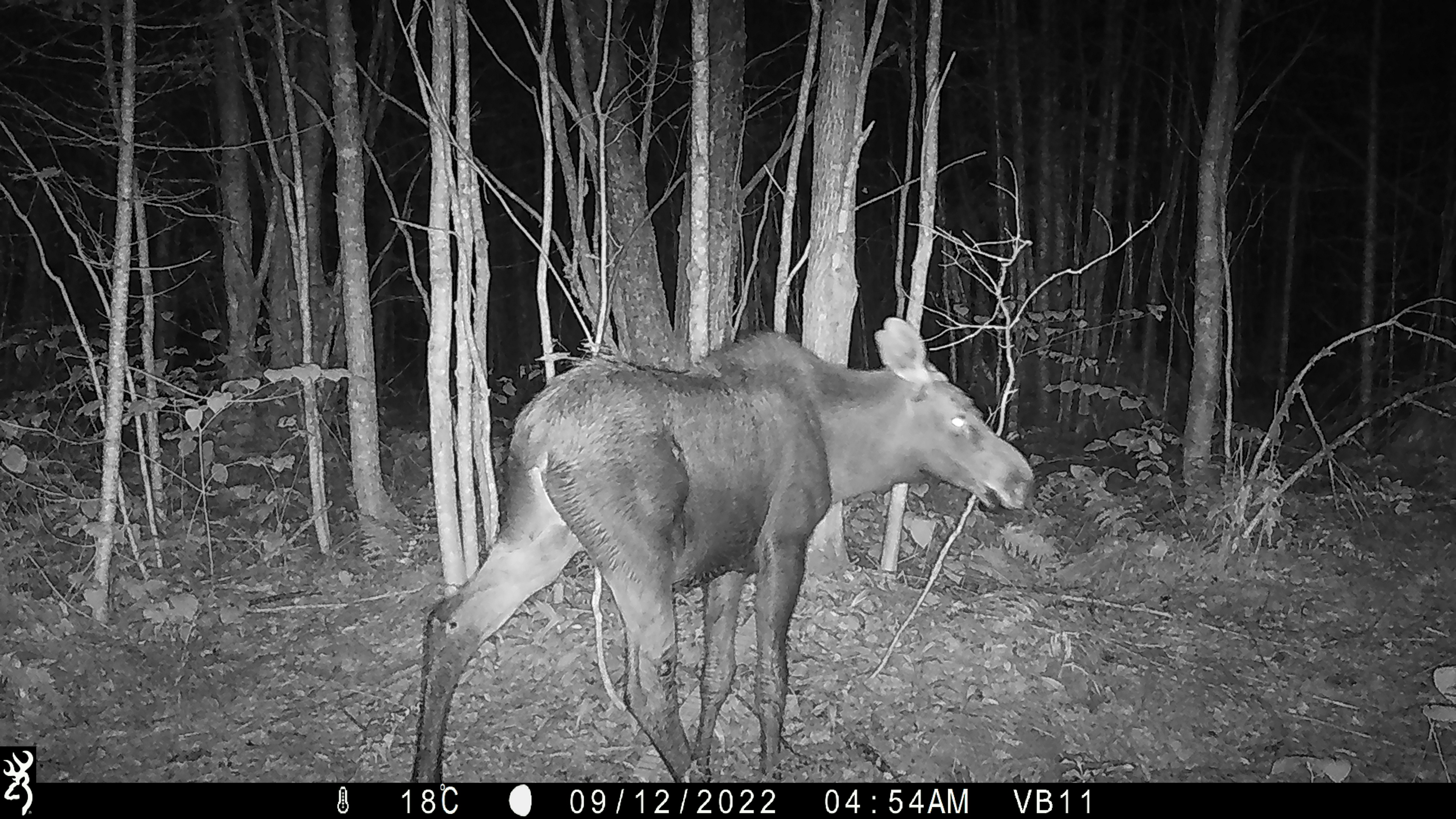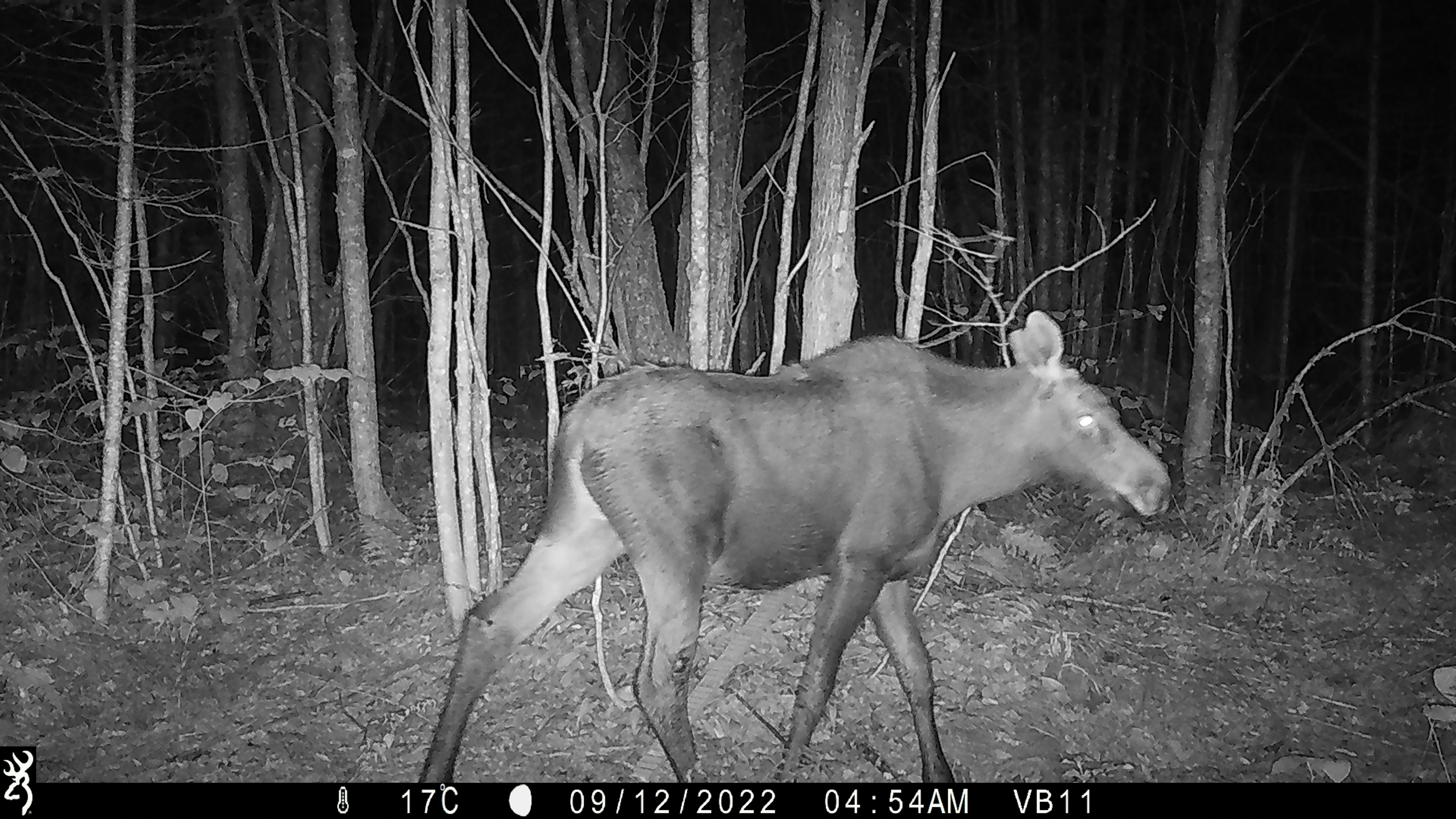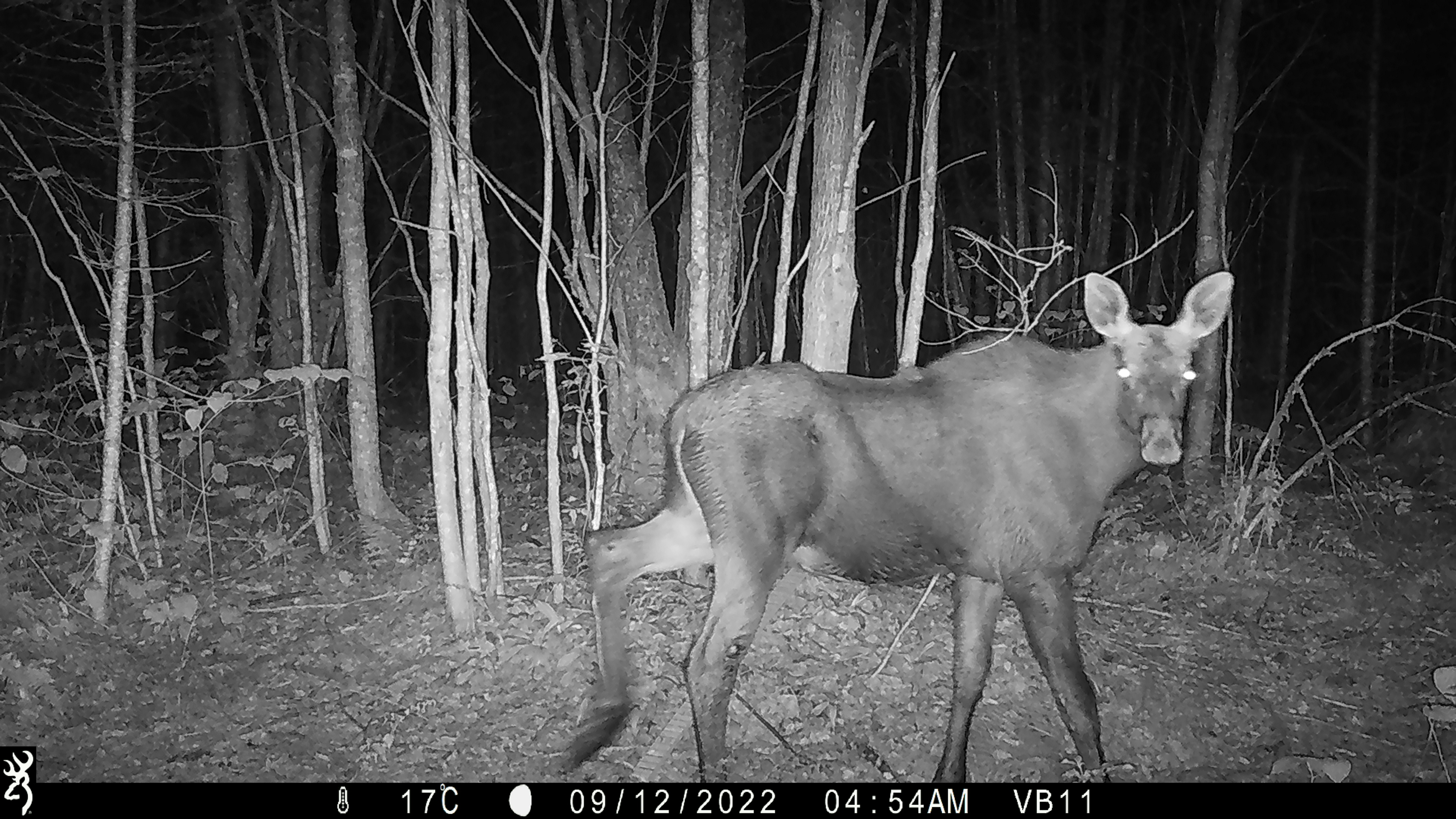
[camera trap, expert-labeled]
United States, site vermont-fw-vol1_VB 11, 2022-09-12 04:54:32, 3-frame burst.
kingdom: Animalia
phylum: Chordata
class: Mammalia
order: Artiodactyla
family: Cervidae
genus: Alces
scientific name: Alces alces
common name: moose